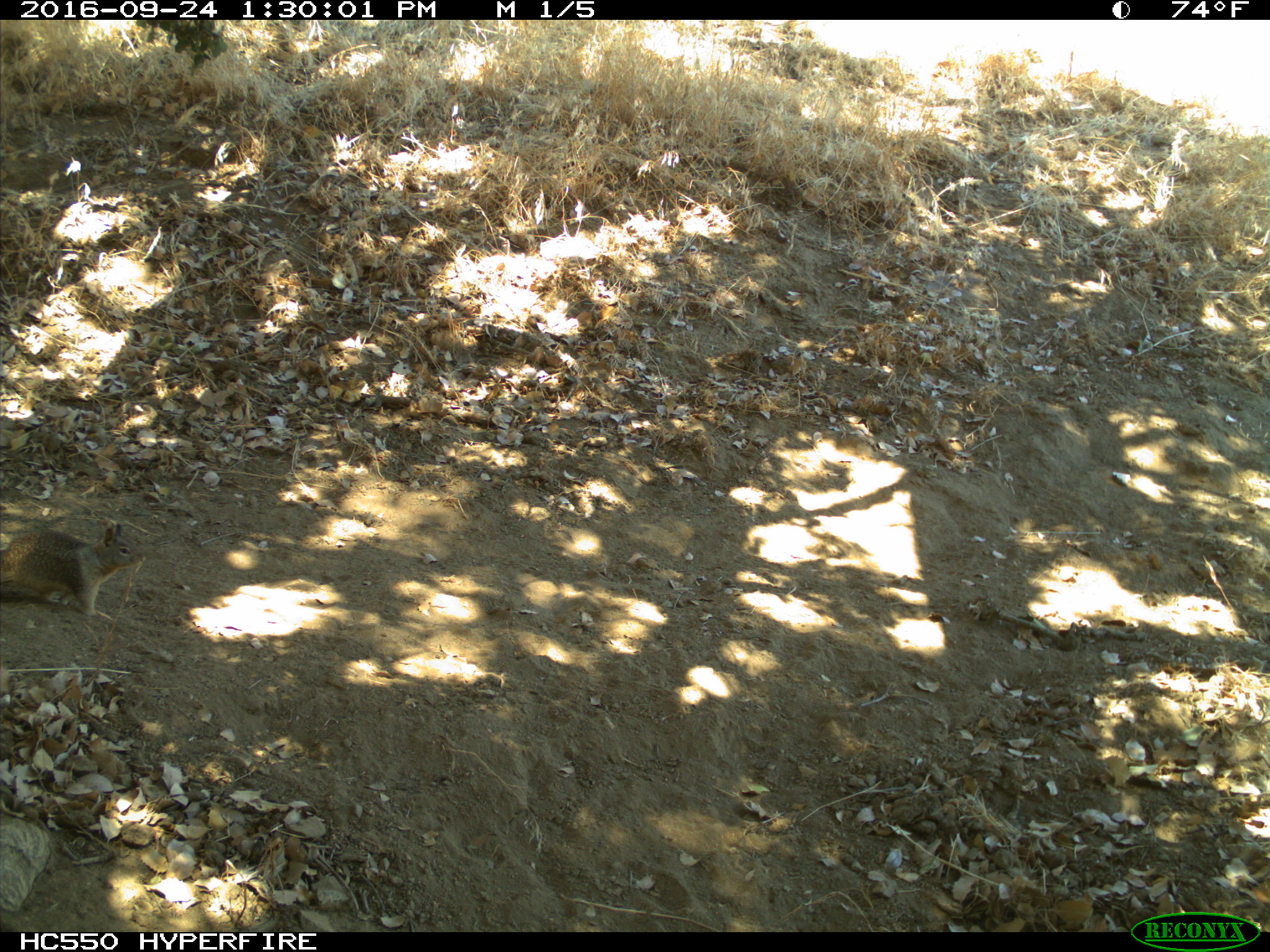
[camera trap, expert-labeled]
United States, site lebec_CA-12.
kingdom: Animalia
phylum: Chordata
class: Mammalia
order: Rodentia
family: Sciuridae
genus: Otospermophilus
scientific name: Otospermophilus beecheyi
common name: california ground squirrel